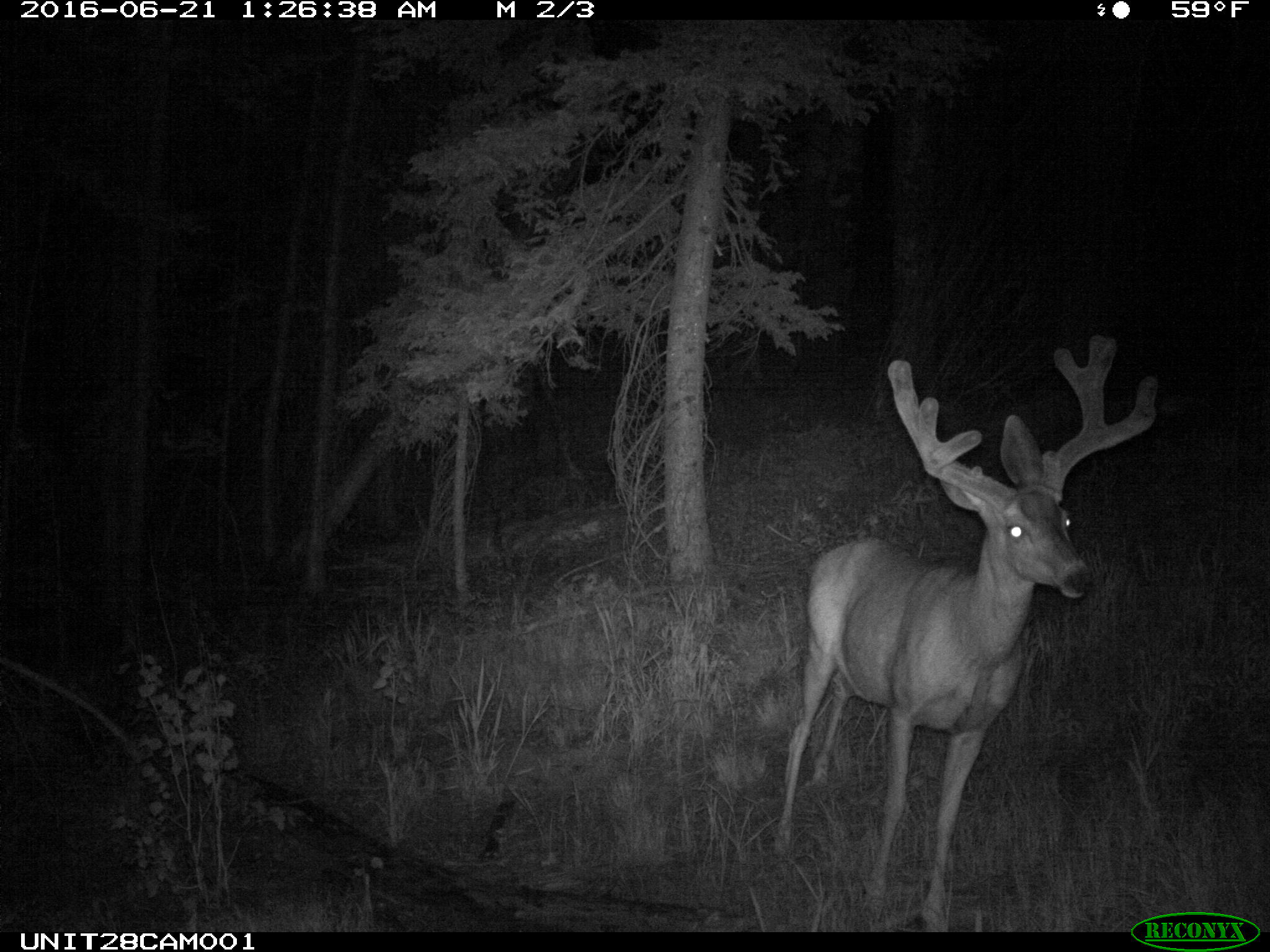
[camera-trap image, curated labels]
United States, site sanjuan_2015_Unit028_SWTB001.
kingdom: Animalia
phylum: Chordata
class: Mammalia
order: Artiodactyla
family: Cervidae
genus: Odocoileus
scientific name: Odocoileus hemionus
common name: mule deer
Odocoileus hemionus (mule deer).